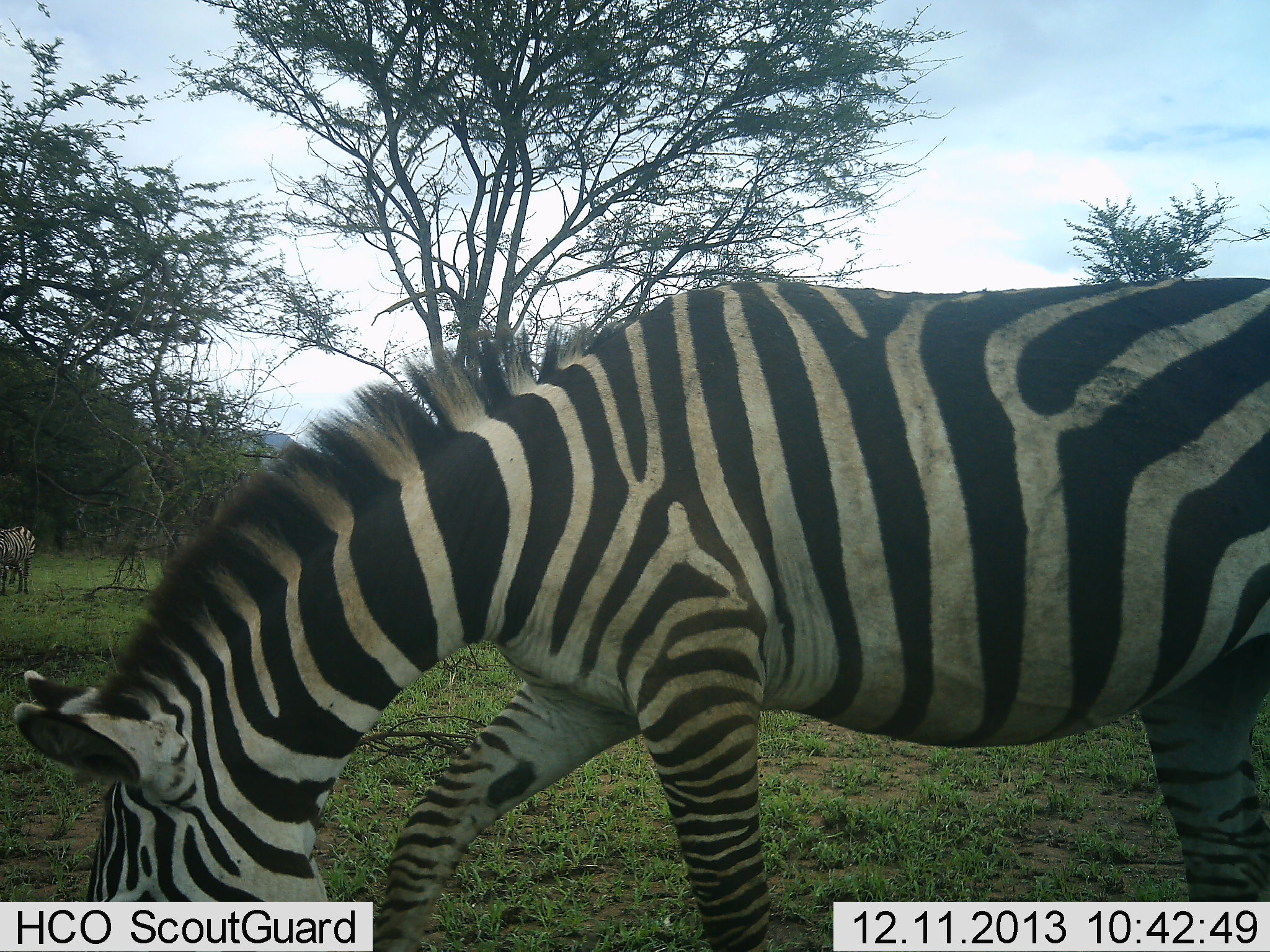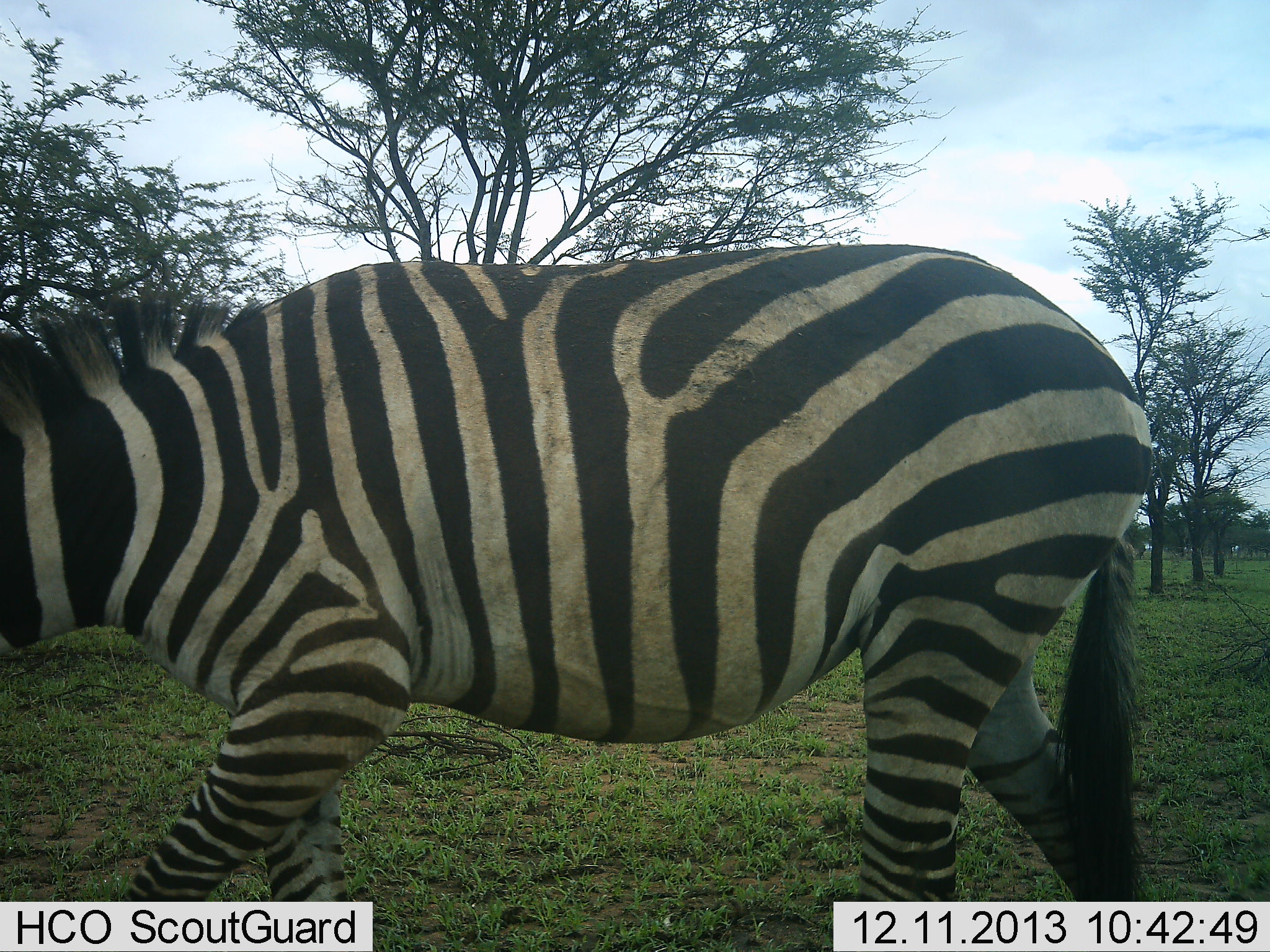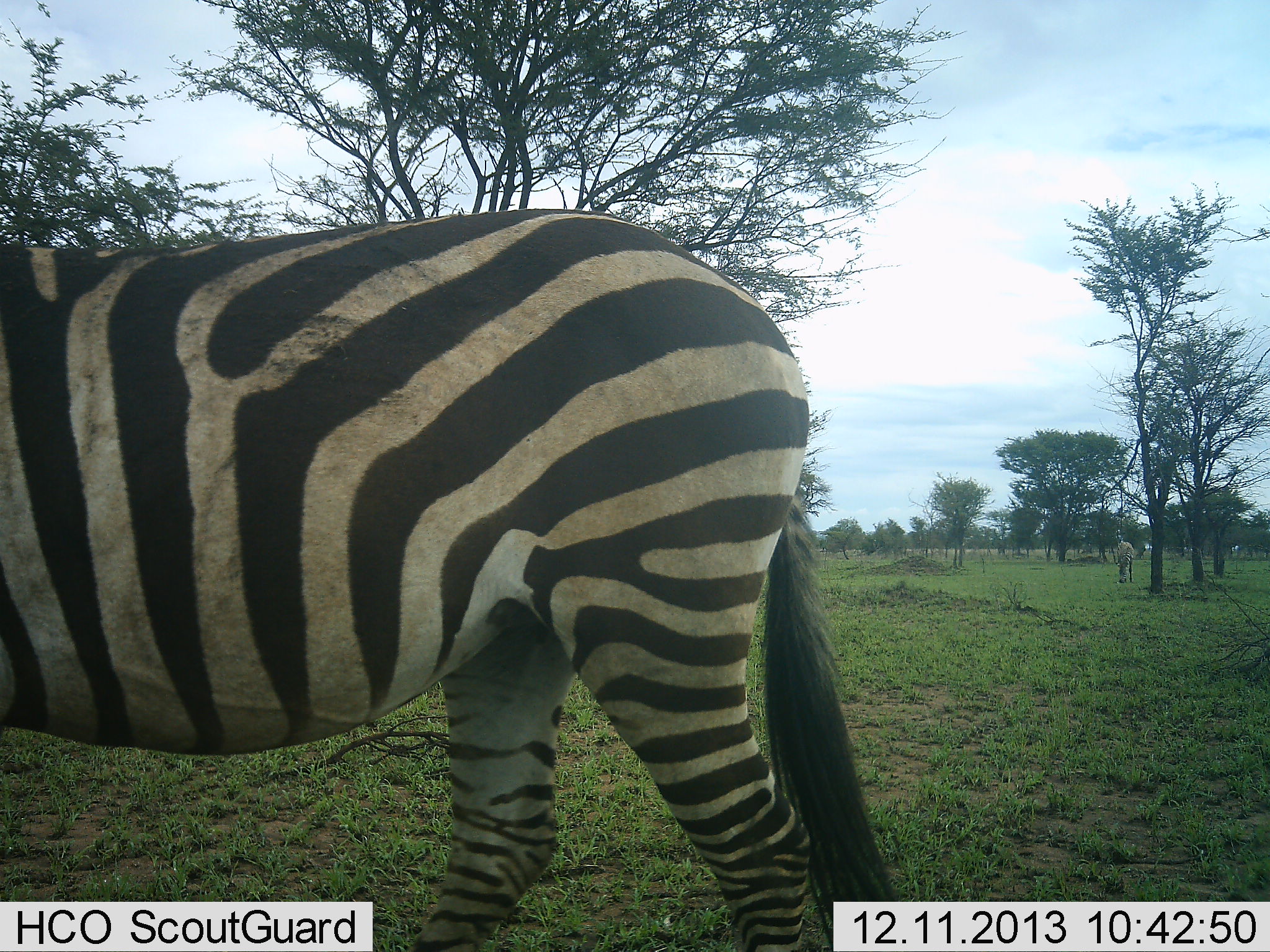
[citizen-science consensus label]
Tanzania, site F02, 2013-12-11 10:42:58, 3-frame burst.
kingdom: Animalia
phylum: Chordata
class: Mammalia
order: Perissodactyla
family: Equidae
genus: Equus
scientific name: Equus quagga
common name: plains zebra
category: zebra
Zebra (plains zebra) (Equus quagga), count 3. Behavior (volunteer vote fractions): standing 10%, resting 10%, moving 80%, interacting 0%. Young present (vote fraction): 0%. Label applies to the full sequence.